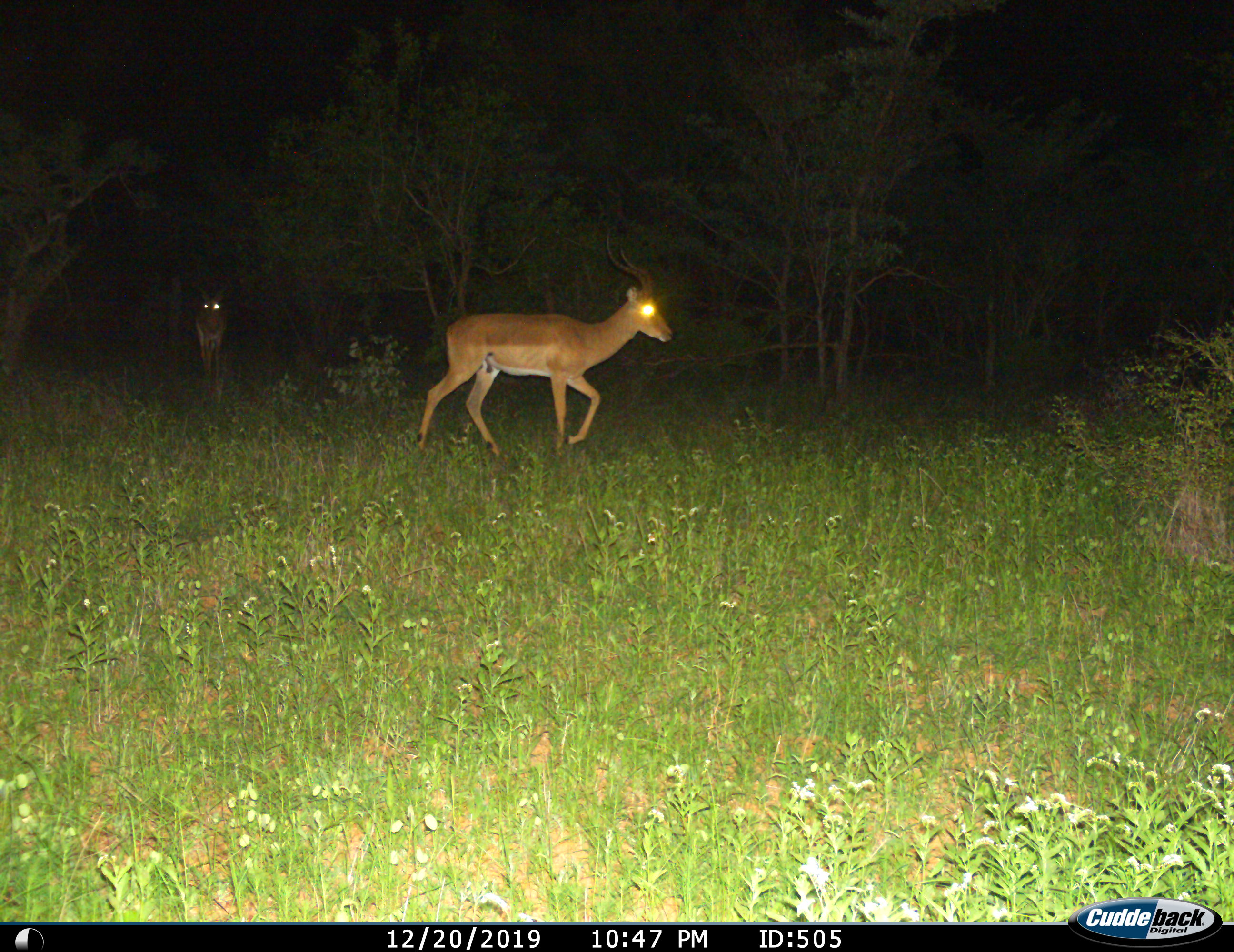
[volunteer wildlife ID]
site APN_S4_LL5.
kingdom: Animalia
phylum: Chordata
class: Mammalia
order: Artiodactyla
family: Bovidae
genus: Aepyceros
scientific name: Aepyceros melampus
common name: impala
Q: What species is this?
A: Impala (Aepyceros melampus).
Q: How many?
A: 2.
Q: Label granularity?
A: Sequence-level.